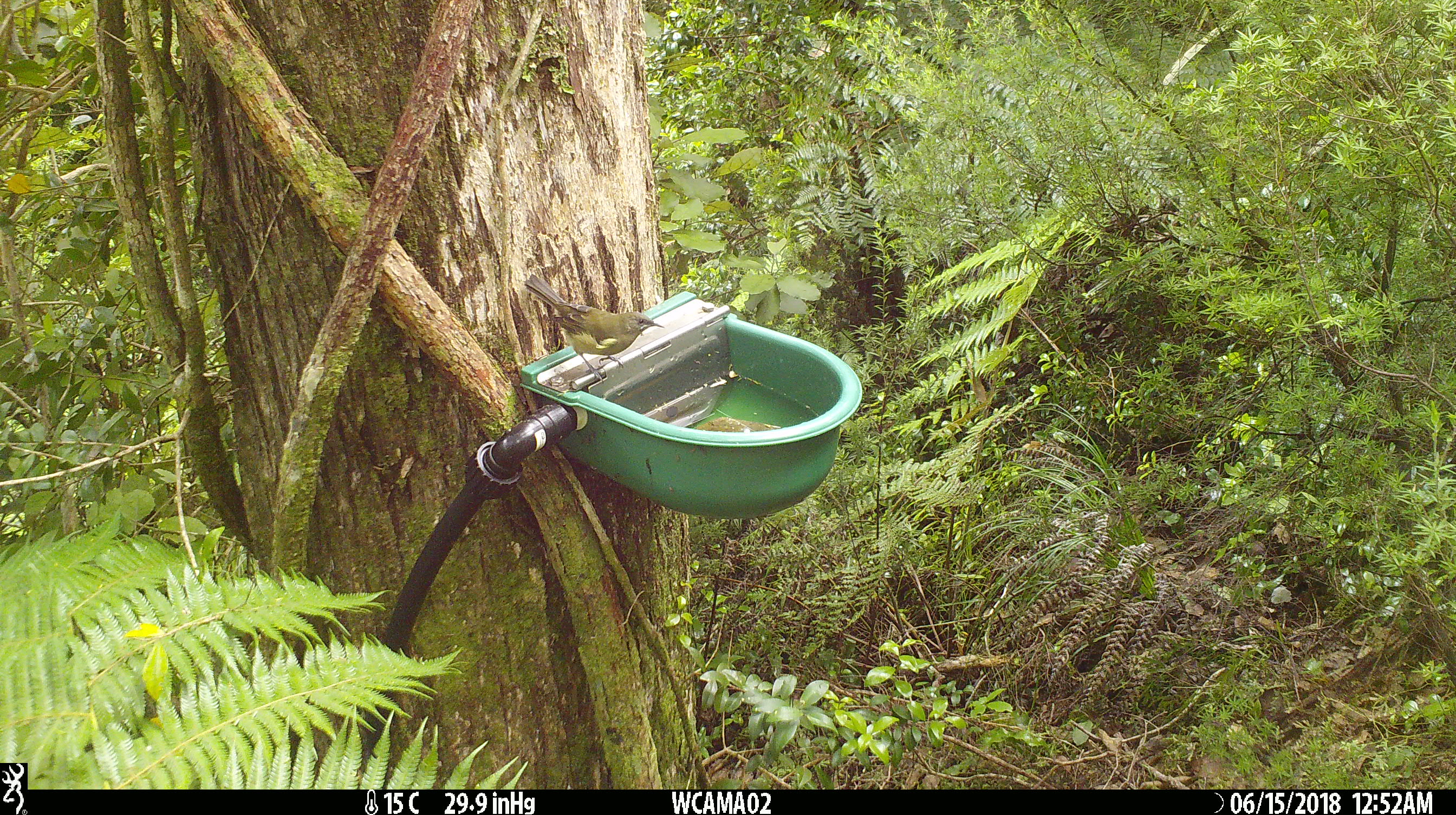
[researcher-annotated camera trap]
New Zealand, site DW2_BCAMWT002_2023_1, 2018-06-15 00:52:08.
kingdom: Animalia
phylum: Chordata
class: Aves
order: Passeriformes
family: Meliphagidae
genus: Anthornis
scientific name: Anthornis melanura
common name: new zealand bellbird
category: bellbird